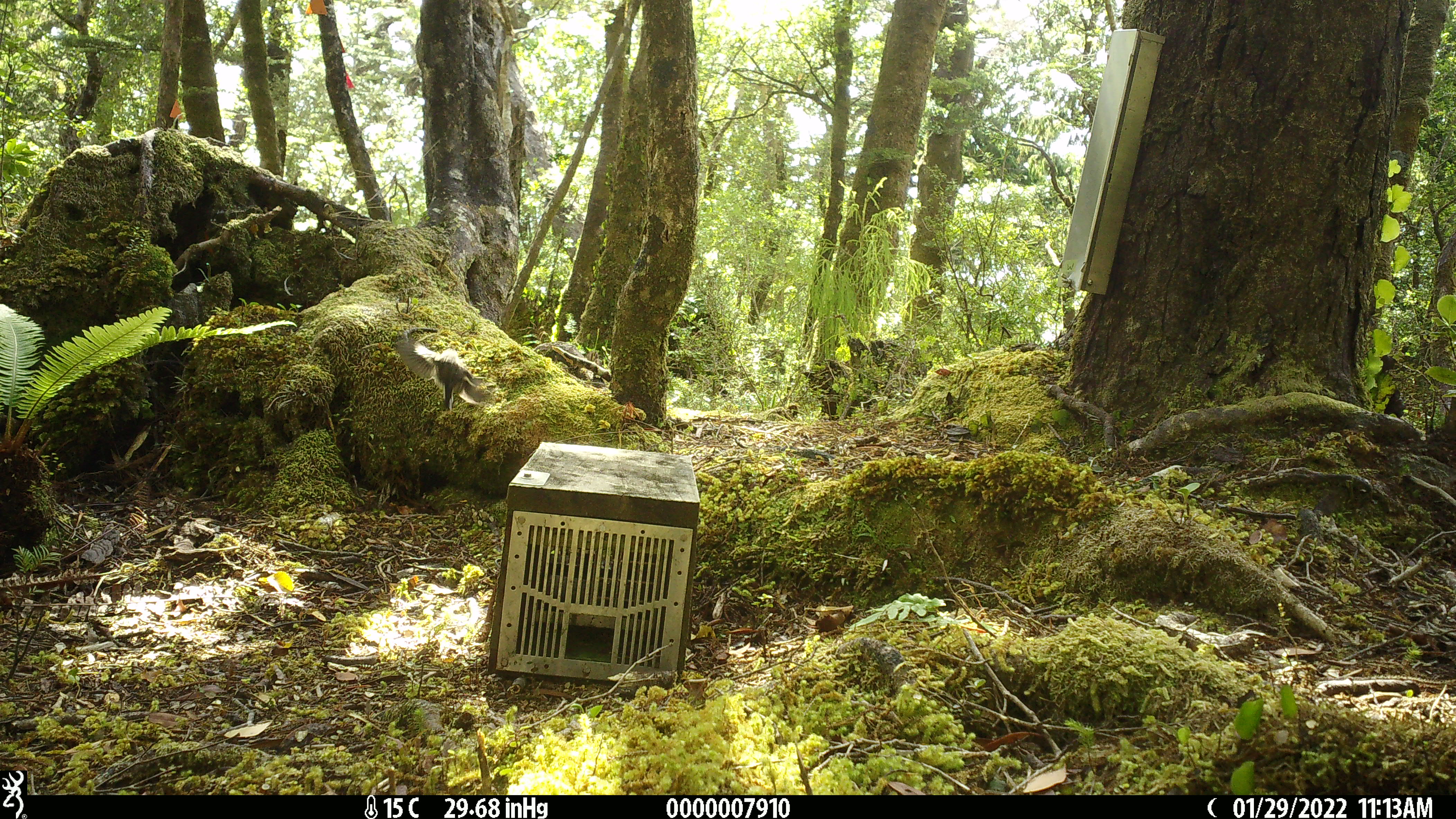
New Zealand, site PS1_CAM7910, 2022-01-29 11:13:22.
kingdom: Animalia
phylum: Chordata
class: Aves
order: Passeriformes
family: Petroicidae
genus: Petroica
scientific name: Petroica macrocephala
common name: tomtit